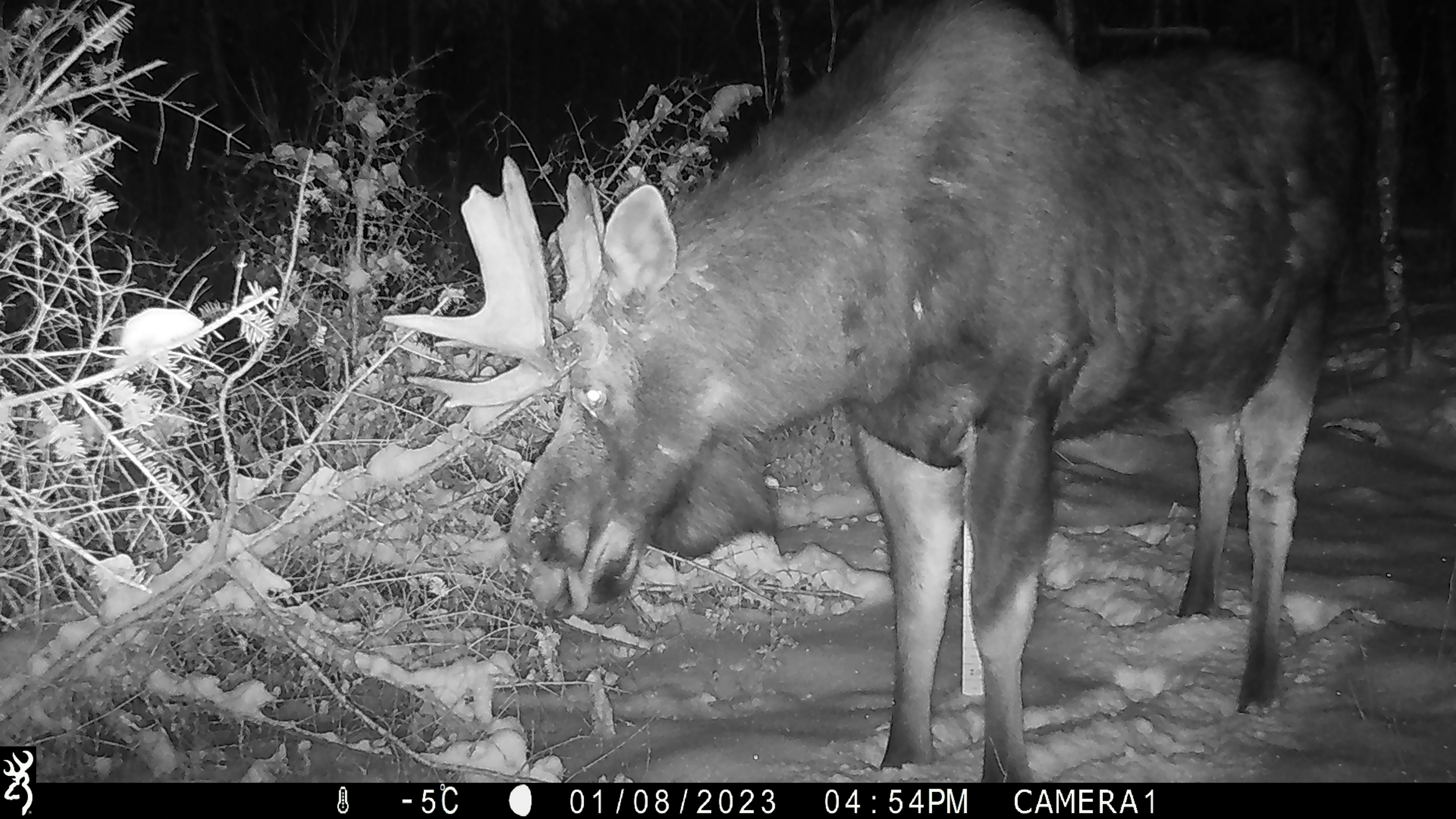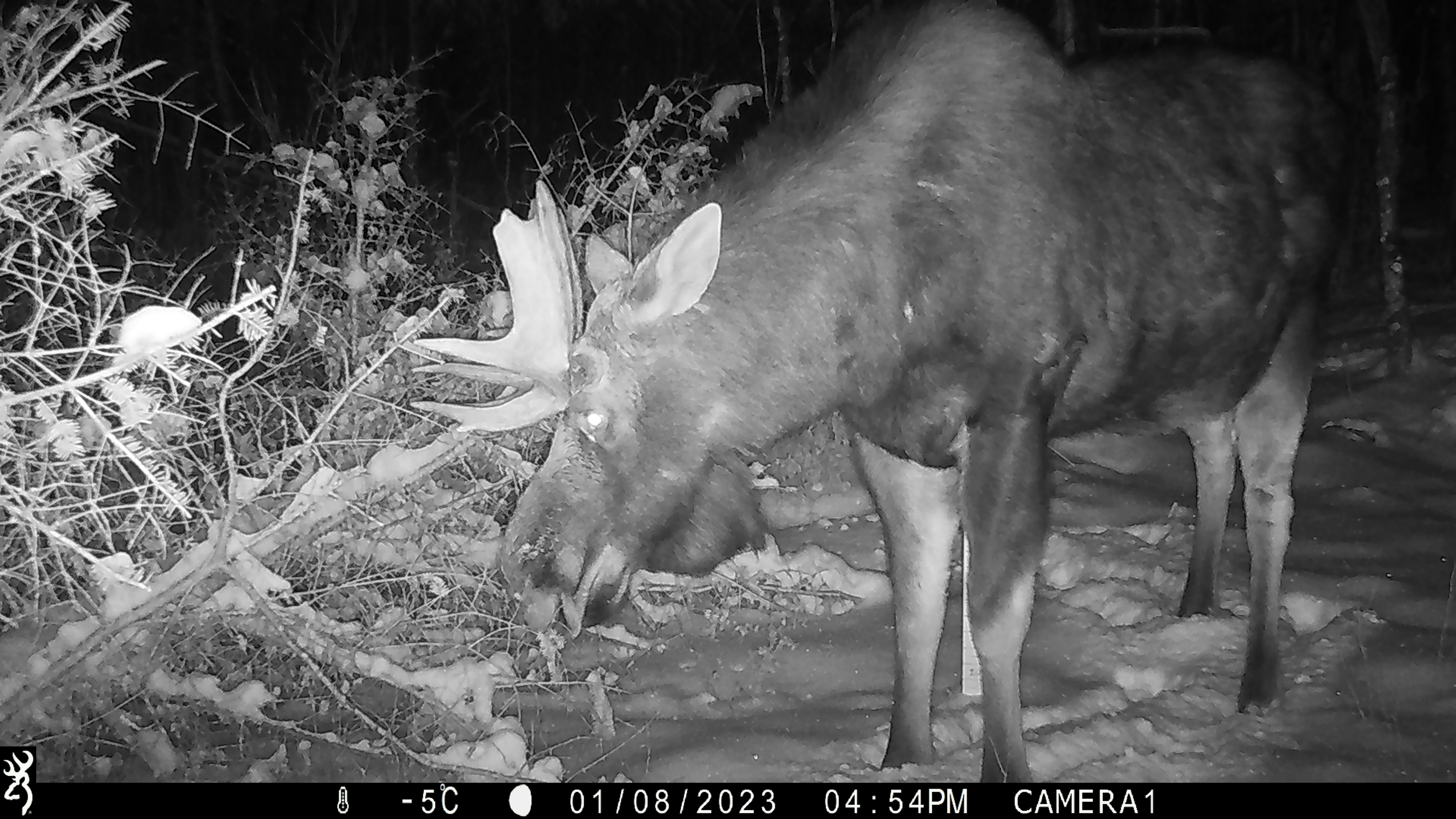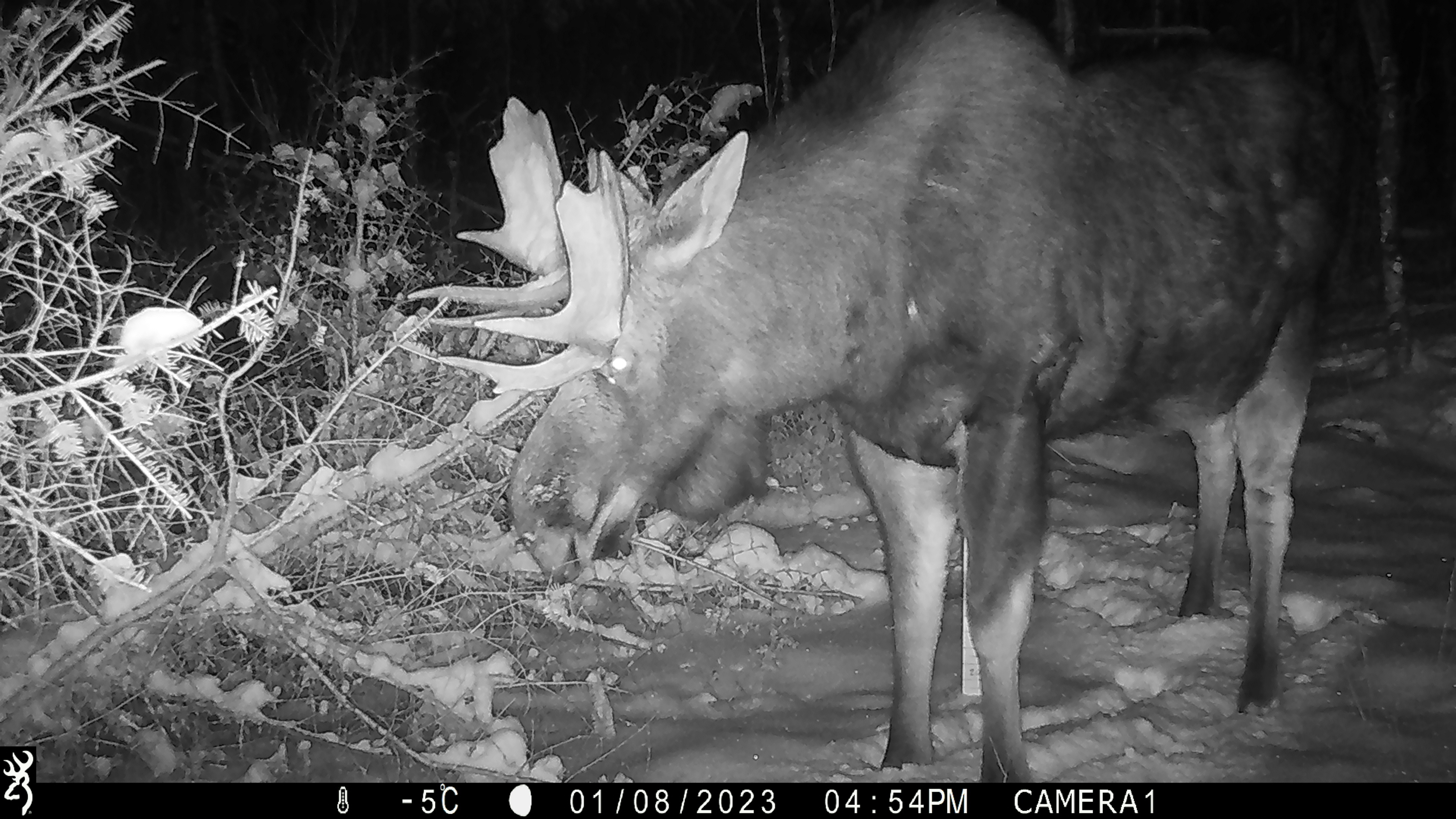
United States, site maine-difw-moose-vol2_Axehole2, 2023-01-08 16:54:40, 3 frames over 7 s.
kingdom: Animalia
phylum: Chordata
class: Mammalia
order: Artiodactyla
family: Cervidae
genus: Alces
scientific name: Alces alces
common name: moose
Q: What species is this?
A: Moose (Alces alces).